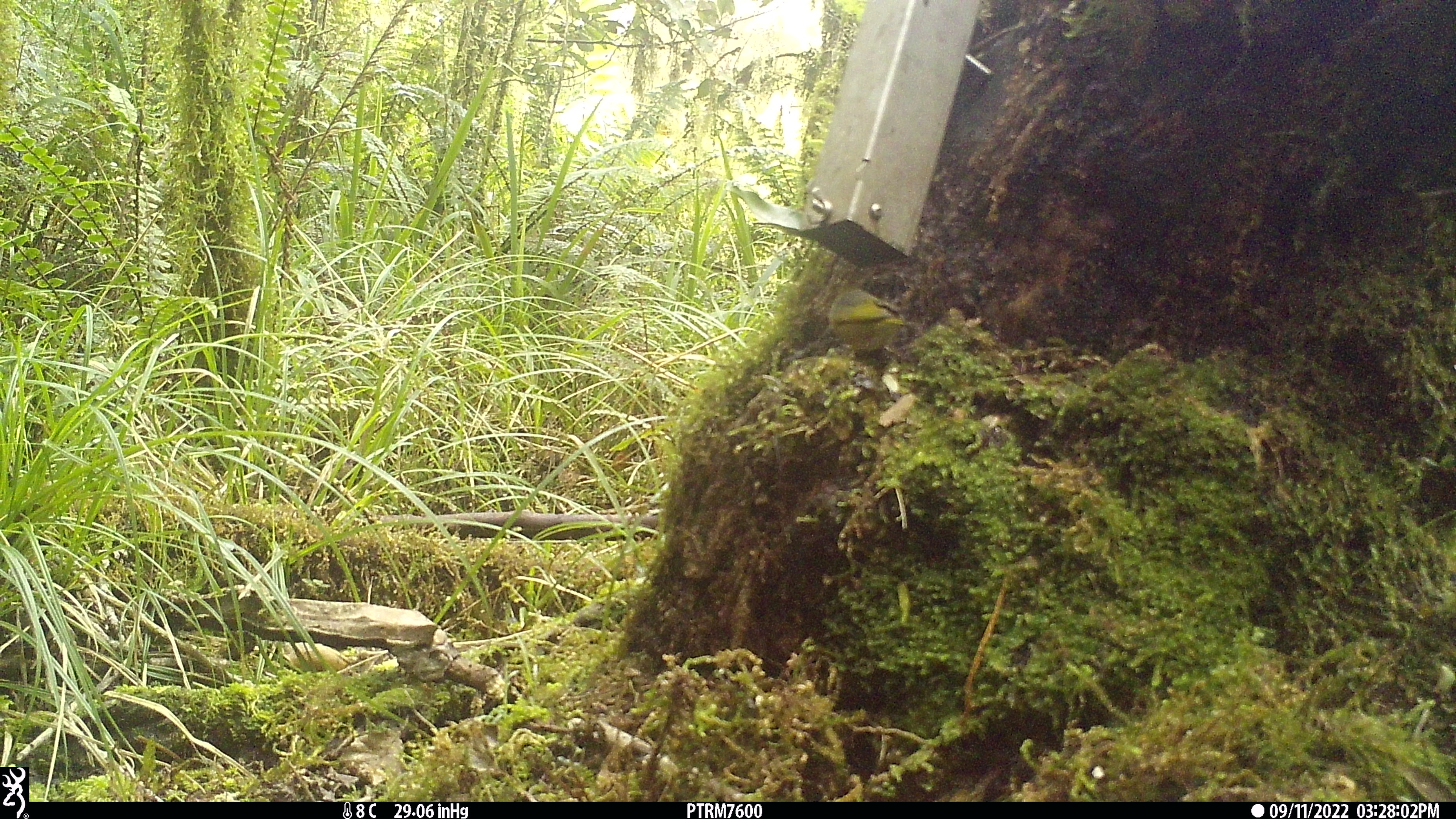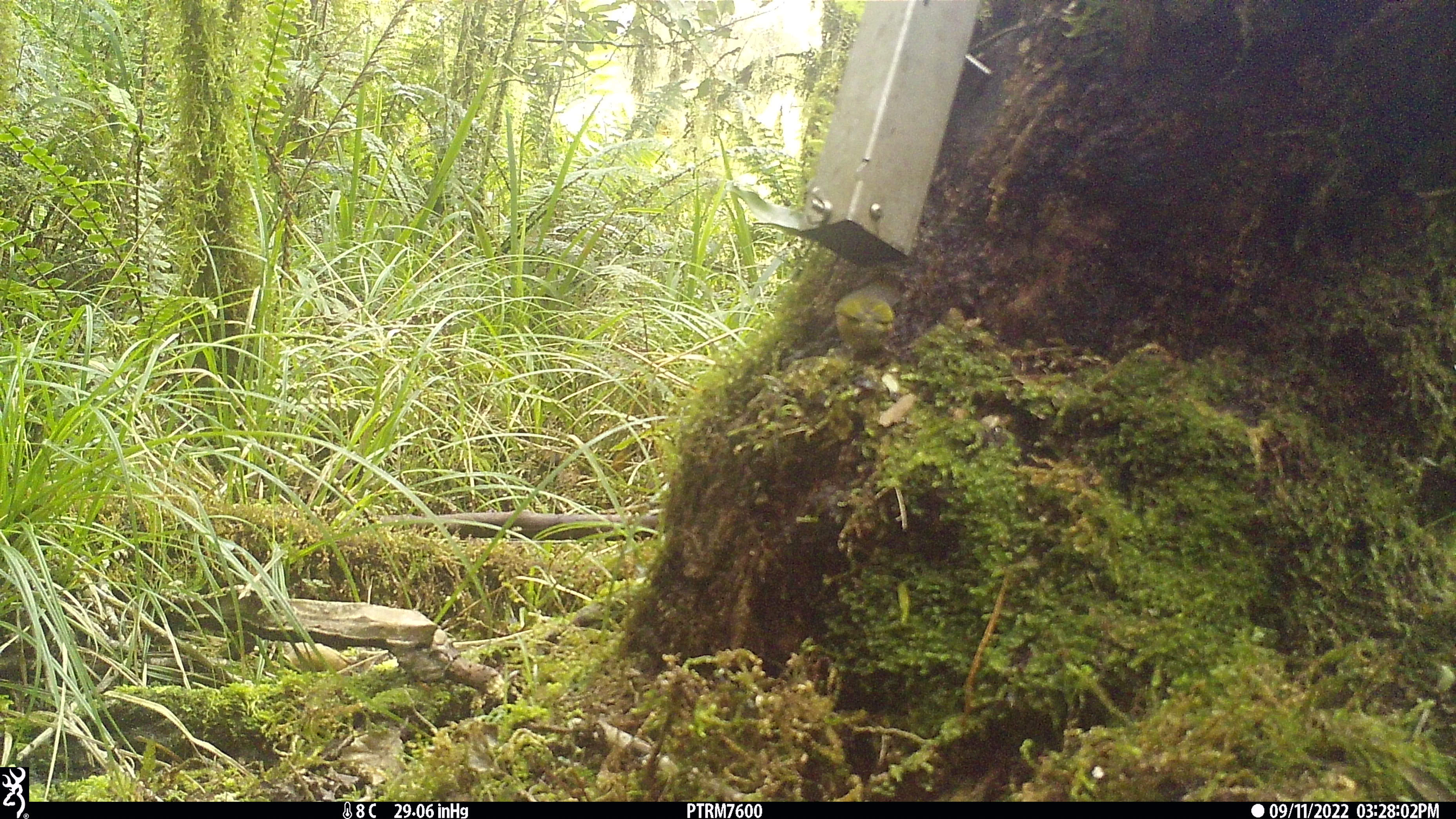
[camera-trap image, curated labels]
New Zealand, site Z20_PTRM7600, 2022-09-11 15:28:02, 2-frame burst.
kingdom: Animalia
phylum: Chordata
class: Aves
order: Passeriformes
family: Zosteropidae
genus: Zosterops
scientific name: Zosterops lateralis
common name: silvereye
Silvereye (Zosterops lateralis).